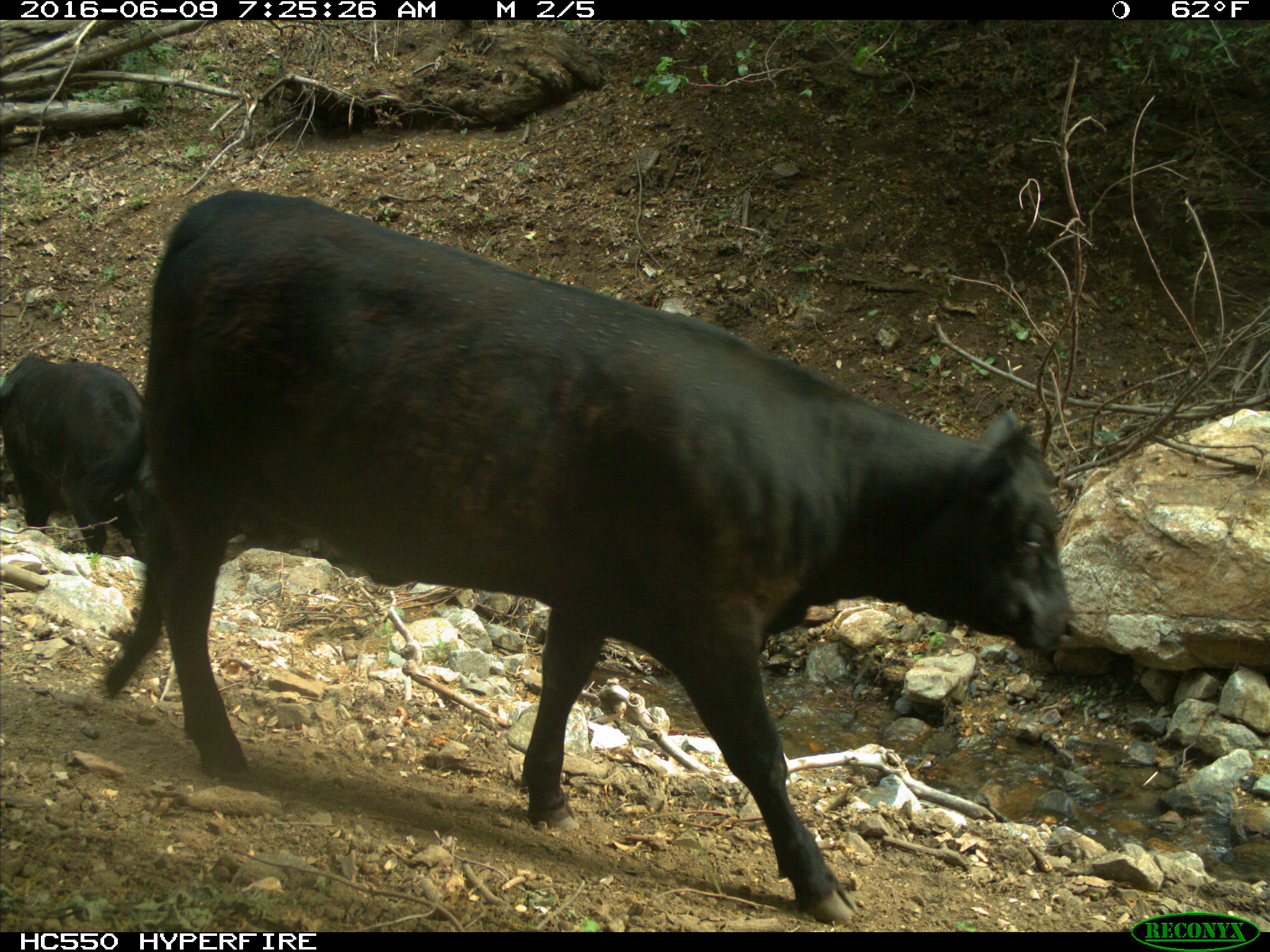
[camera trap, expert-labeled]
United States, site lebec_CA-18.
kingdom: Animalia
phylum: Chordata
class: Mammalia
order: Artiodactyla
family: Bovidae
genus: Bos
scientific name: Bos taurus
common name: domestic cow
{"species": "Bos taurus (domestic cow)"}